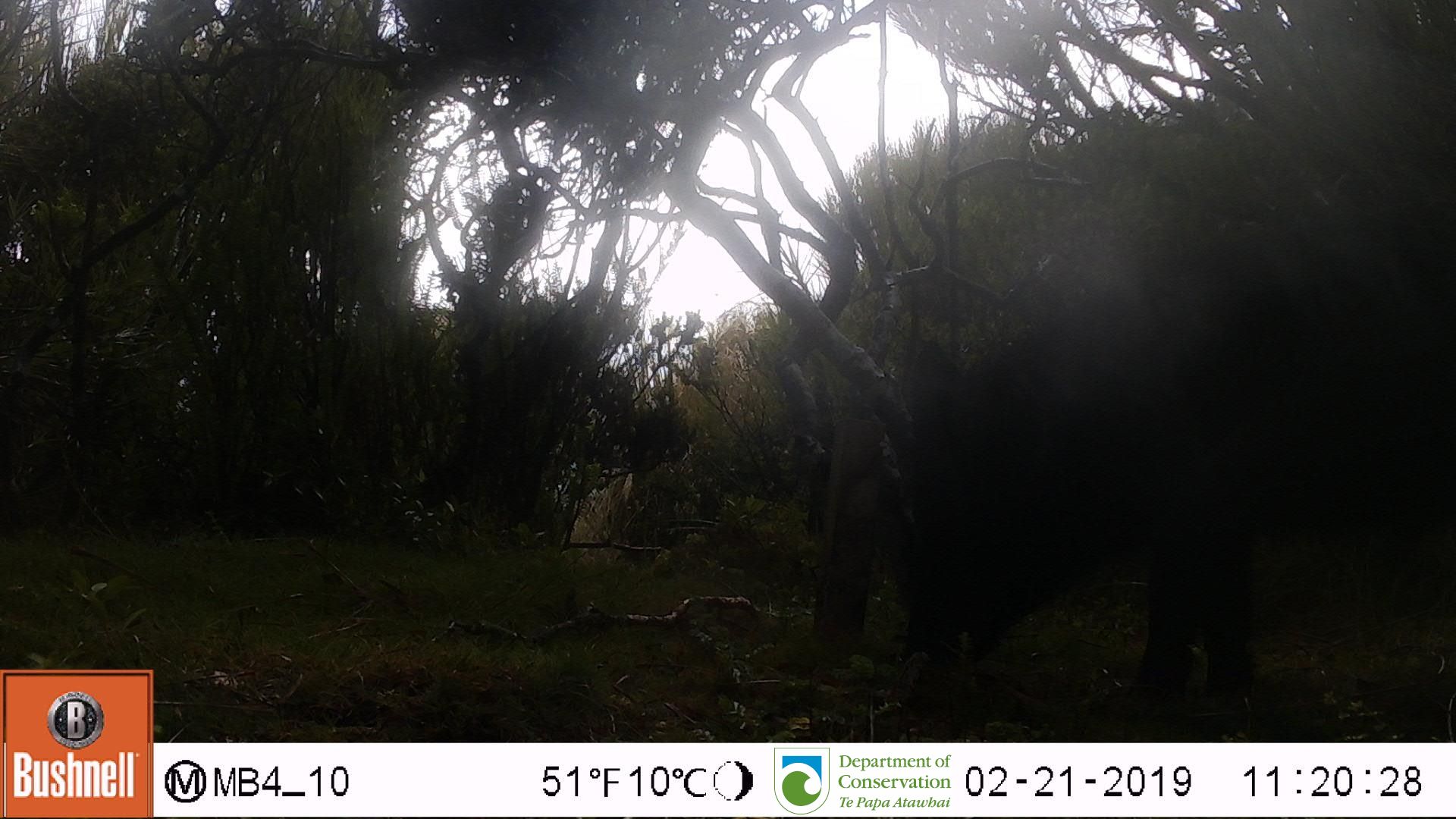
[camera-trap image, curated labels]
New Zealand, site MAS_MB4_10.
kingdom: Animalia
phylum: Chordata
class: Mammalia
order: Artiodactyla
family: Suidae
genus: Sus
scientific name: Sus scrofa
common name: pig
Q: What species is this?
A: Pig (Sus scrofa).